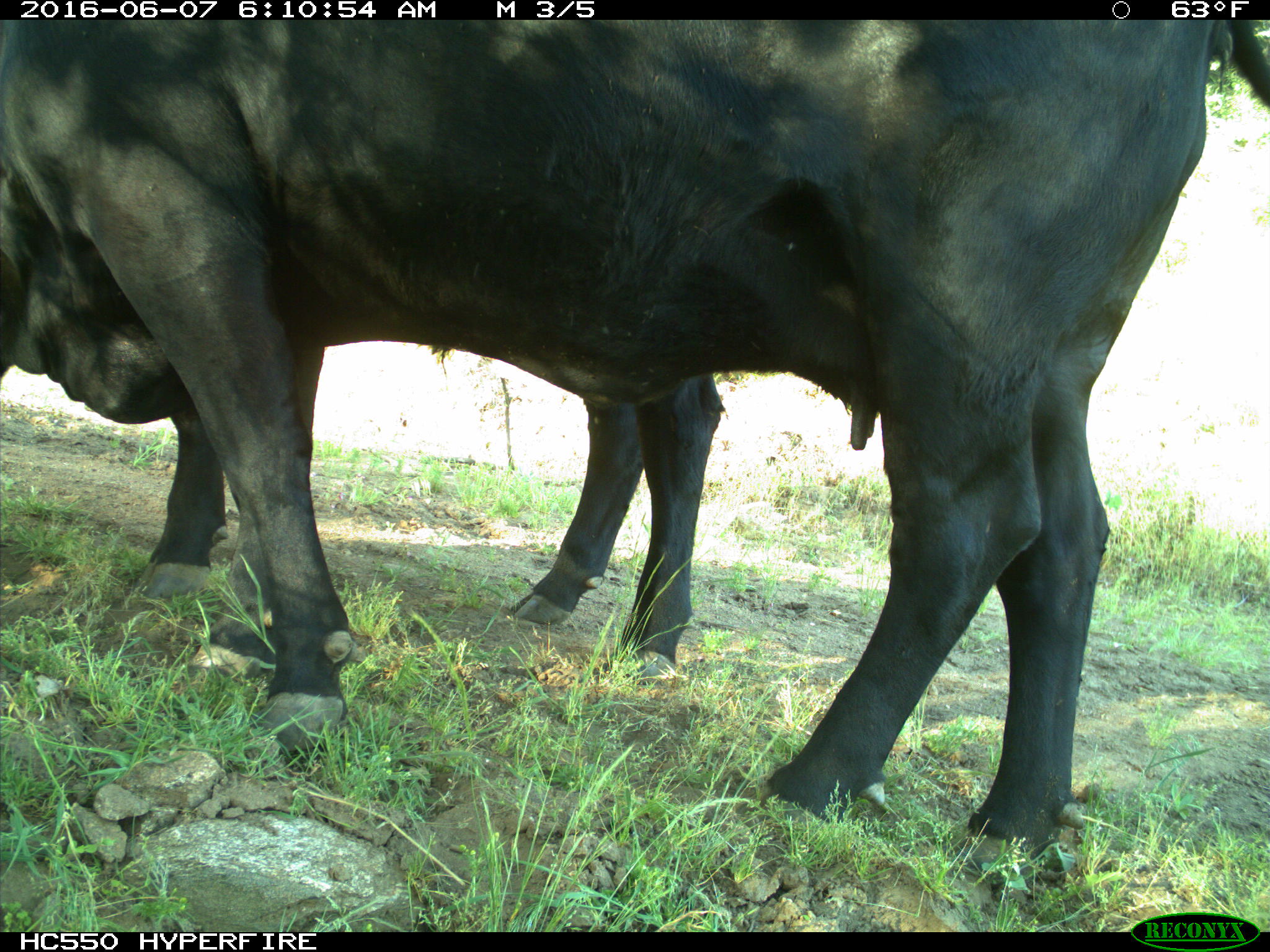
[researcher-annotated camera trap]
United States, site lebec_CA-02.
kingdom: Animalia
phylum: Chordata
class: Mammalia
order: Artiodactyla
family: Bovidae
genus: Bos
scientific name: Bos taurus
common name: domestic cow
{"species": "Bos taurus (domestic cow)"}